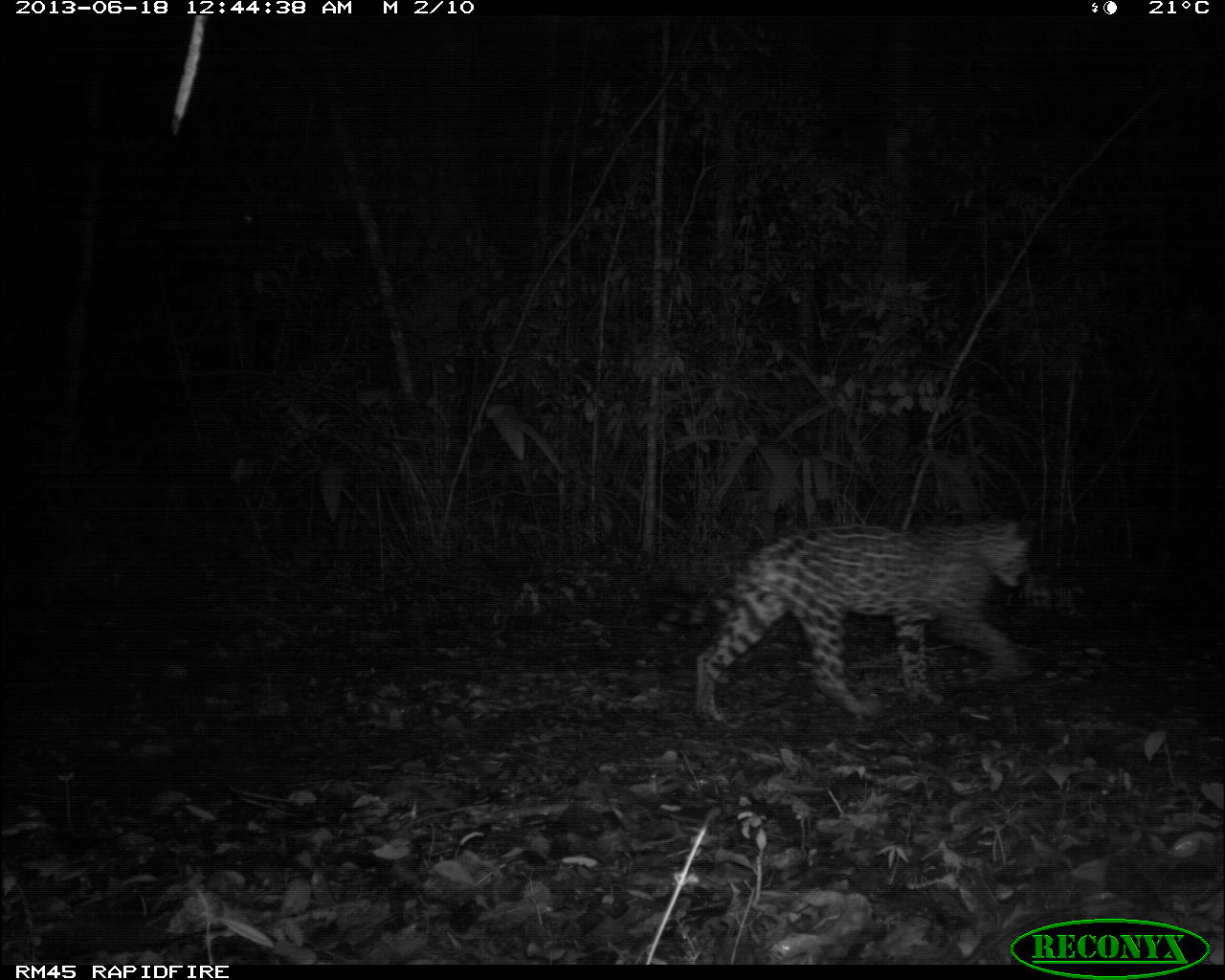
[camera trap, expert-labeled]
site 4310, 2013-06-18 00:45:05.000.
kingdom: Animalia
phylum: Chordata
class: Mammalia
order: Carnivora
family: Felidae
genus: Panthera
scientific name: Panthera onca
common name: jaguar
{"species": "Panthera onca (jaguar)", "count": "1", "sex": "female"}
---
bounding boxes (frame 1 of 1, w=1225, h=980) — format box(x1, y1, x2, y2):
panthera onca: box(692, 513, 1038, 726)